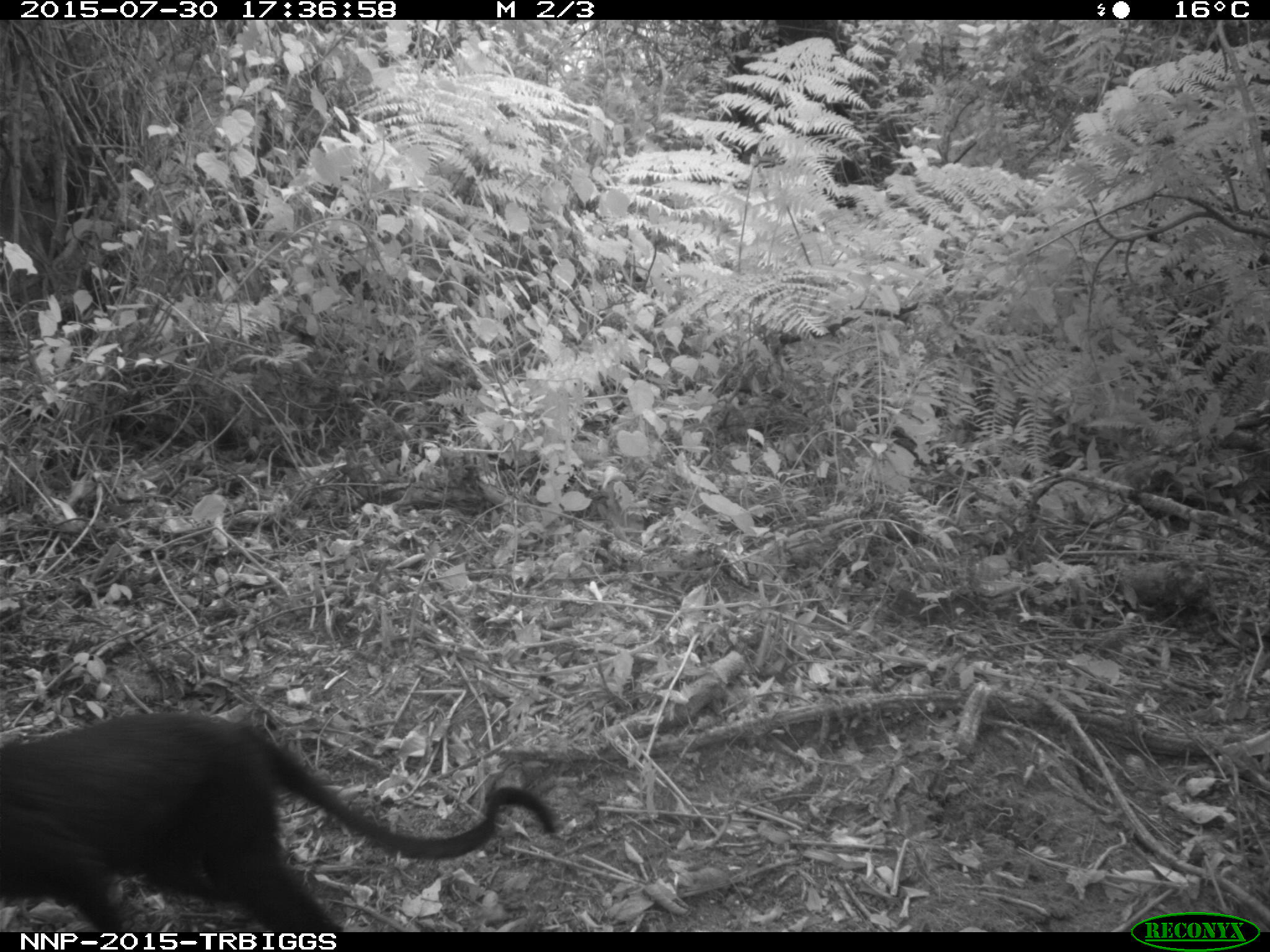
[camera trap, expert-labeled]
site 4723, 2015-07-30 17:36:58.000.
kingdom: Animalia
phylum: Chordata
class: Mammalia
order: Primates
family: Cercopithecidae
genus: Allochrocebus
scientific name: Allochrocebus lhoesti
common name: l'hoest's monkey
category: cercopithecus lhoesti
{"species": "cercopithecus lhoesti (l'hoest's monkey) (Allochrocebus lhoesti)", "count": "1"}